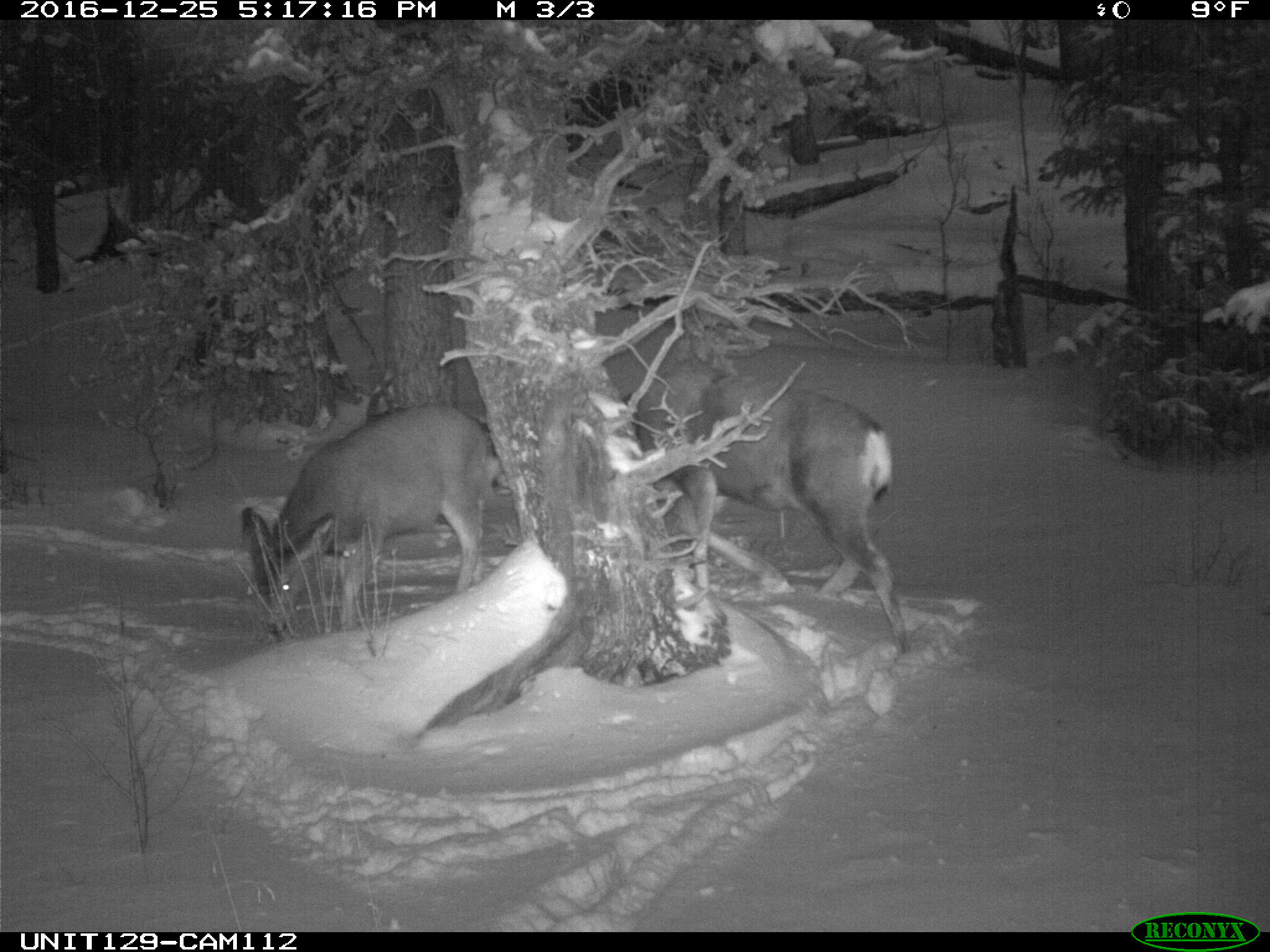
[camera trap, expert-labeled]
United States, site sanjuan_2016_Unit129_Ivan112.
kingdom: Animalia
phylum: Chordata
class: Mammalia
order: Artiodactyla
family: Cervidae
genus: Odocoileus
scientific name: Odocoileus hemionus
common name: mule deer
Odocoileus hemionus (mule deer).